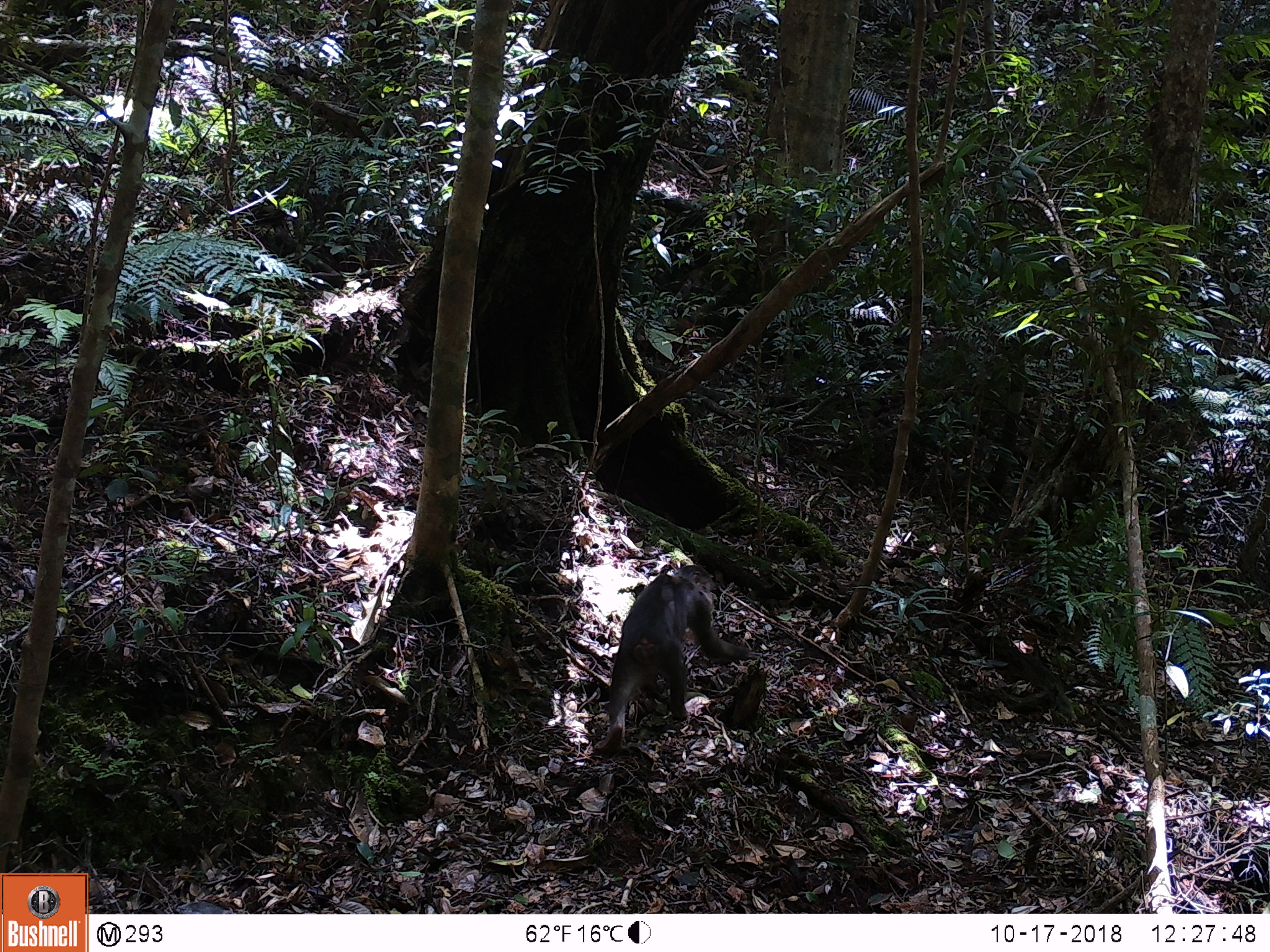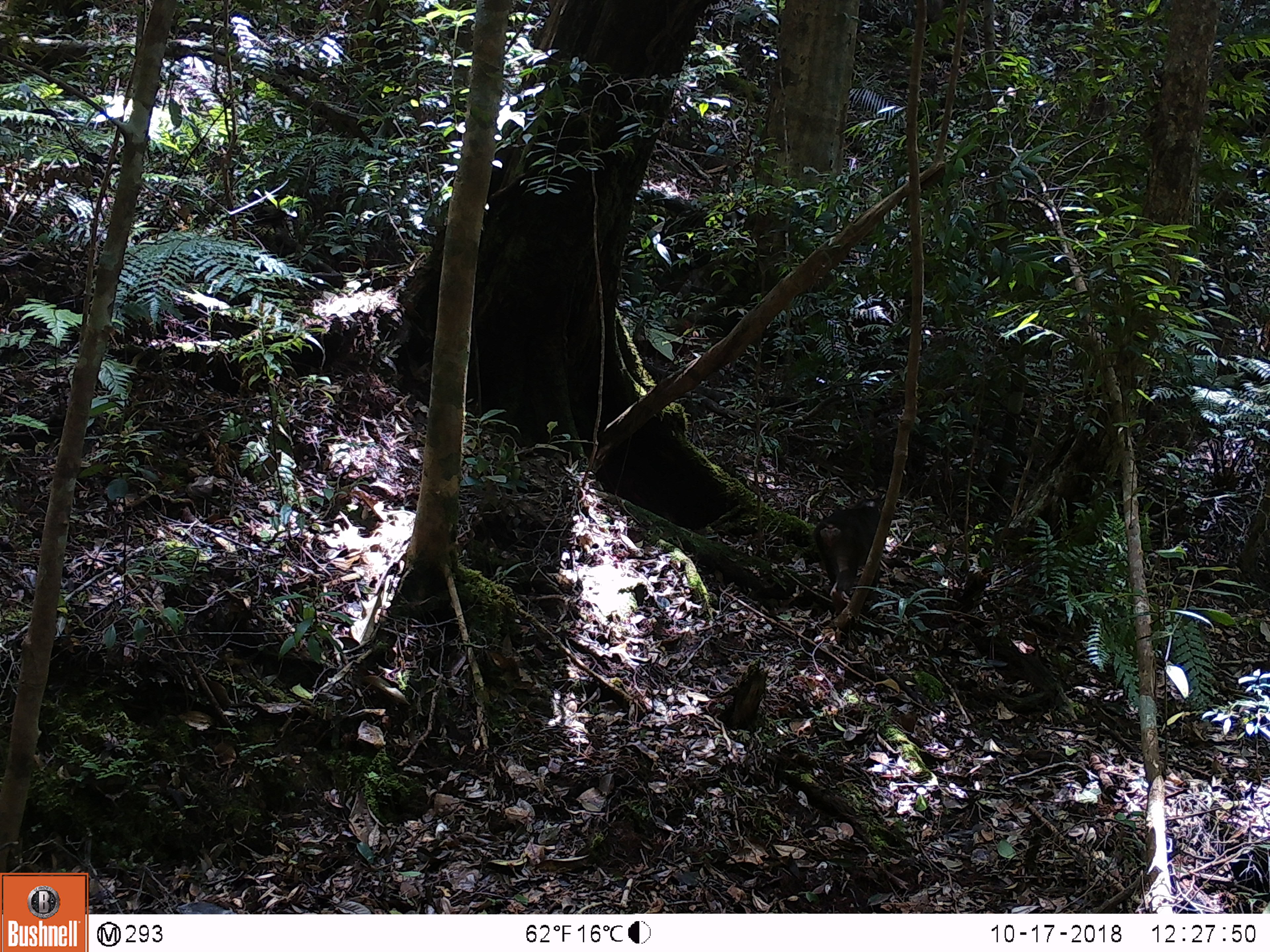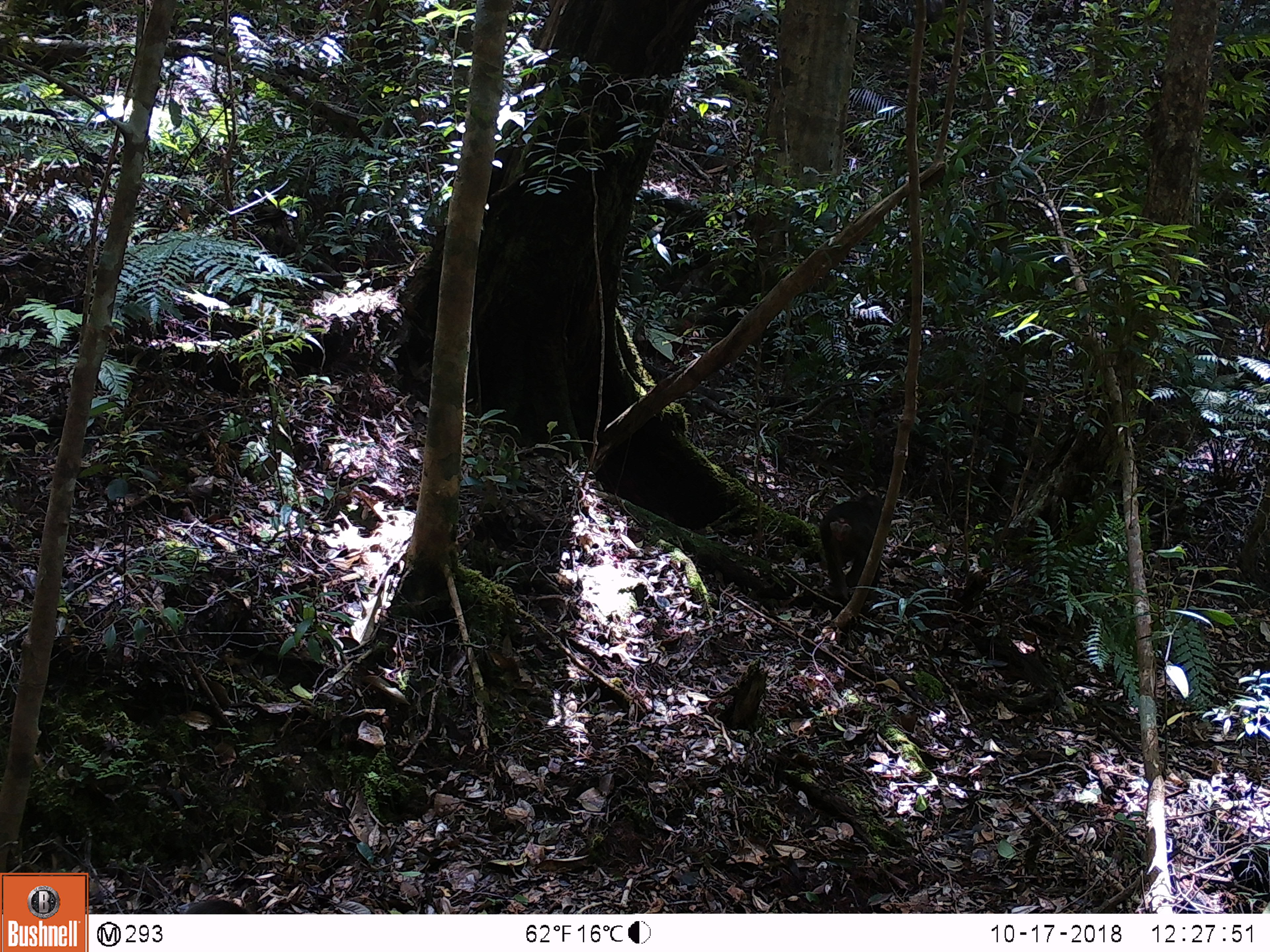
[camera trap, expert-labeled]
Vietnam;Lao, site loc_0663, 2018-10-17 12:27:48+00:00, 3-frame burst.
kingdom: Animalia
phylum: Chordata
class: Mammalia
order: Primates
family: Cercopithecidae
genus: Macaca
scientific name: Macaca arctoides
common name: stump-tailed macaque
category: stump tailed macaque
Stump tailed macaque (stump-tailed macaque) (Macaca arctoides). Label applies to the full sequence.